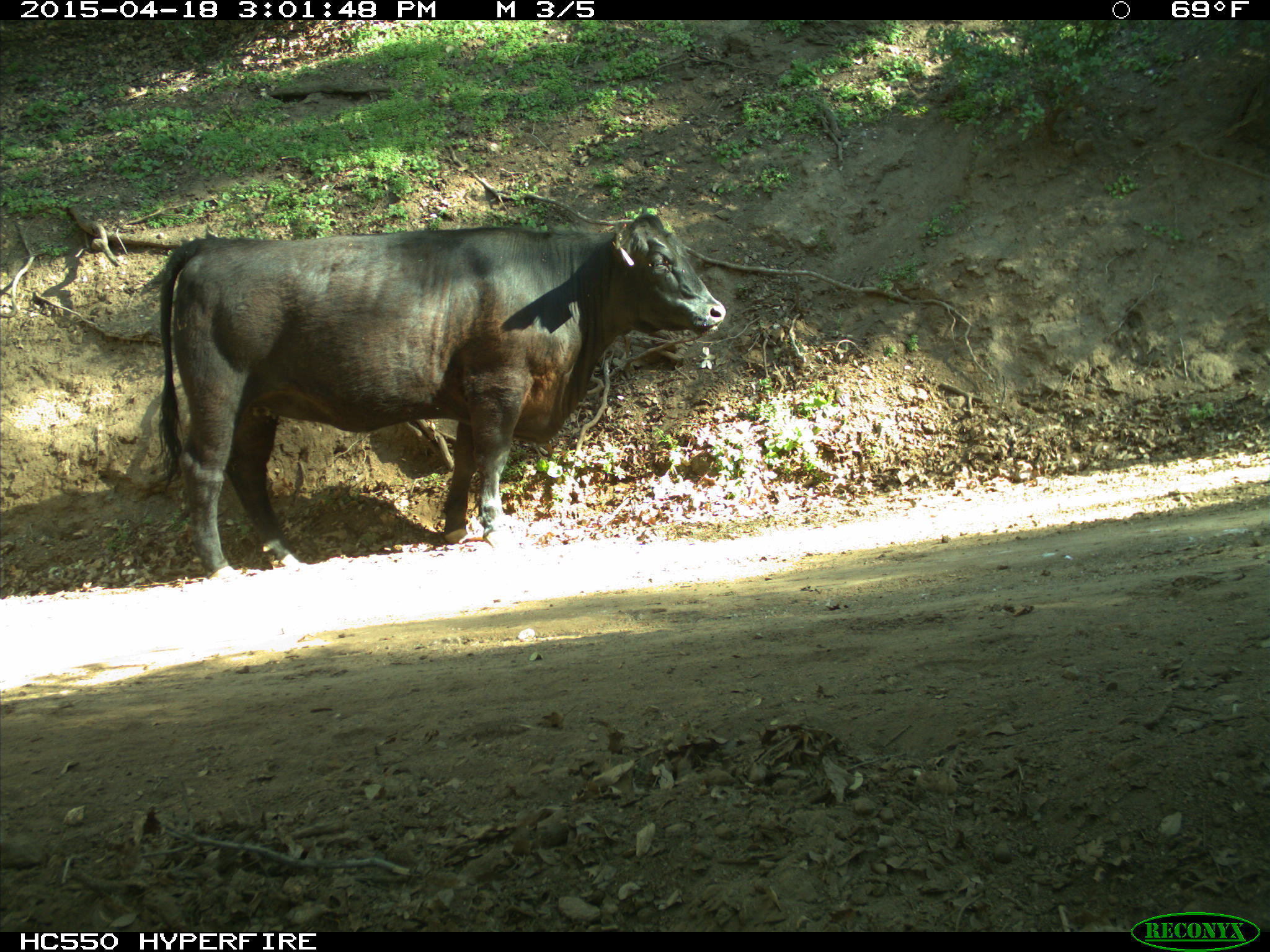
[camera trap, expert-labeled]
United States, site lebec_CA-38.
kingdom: Animalia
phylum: Chordata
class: Mammalia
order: Artiodactyla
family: Bovidae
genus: Bos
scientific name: Bos taurus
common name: domestic cow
Bos taurus (domestic cow).